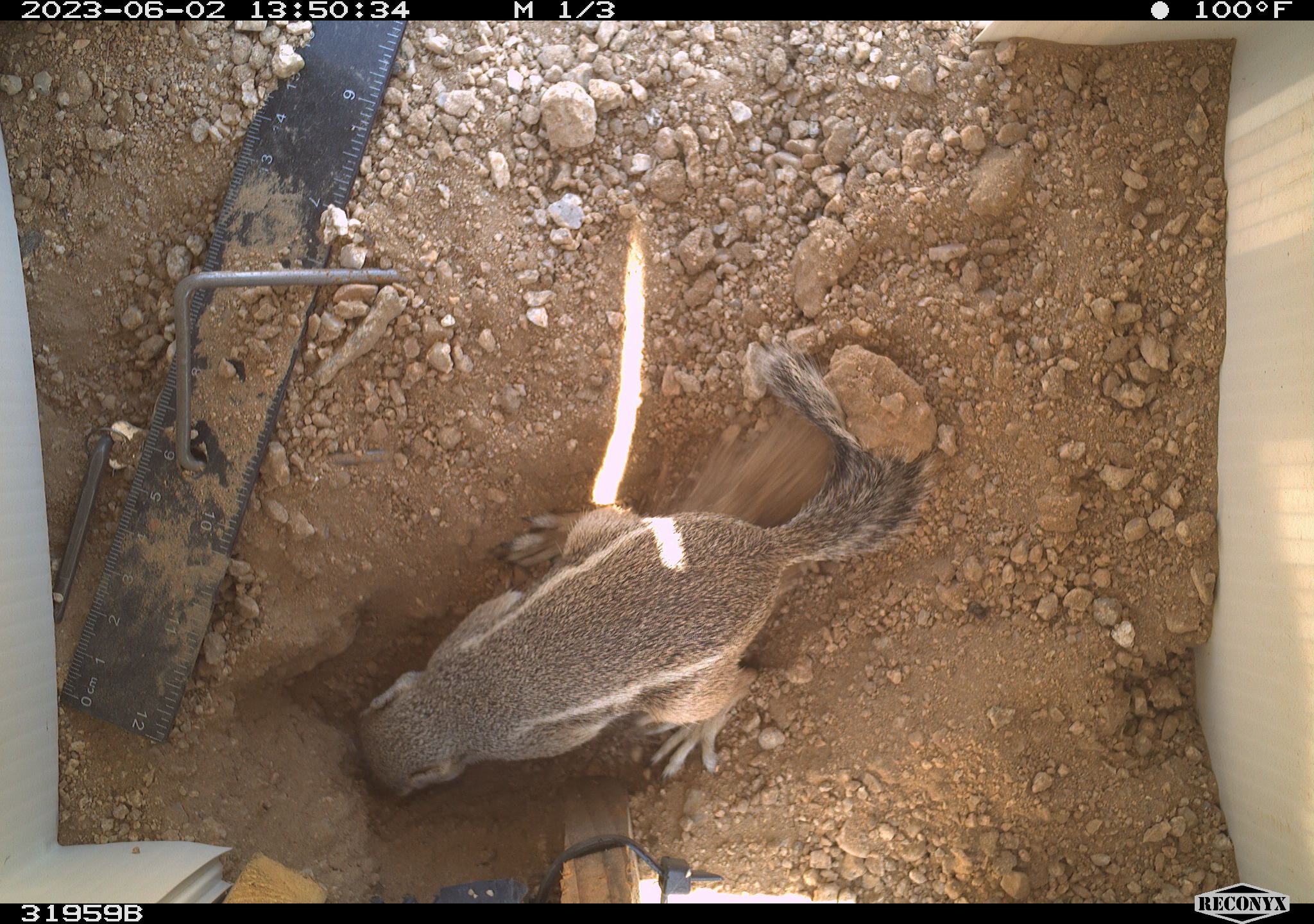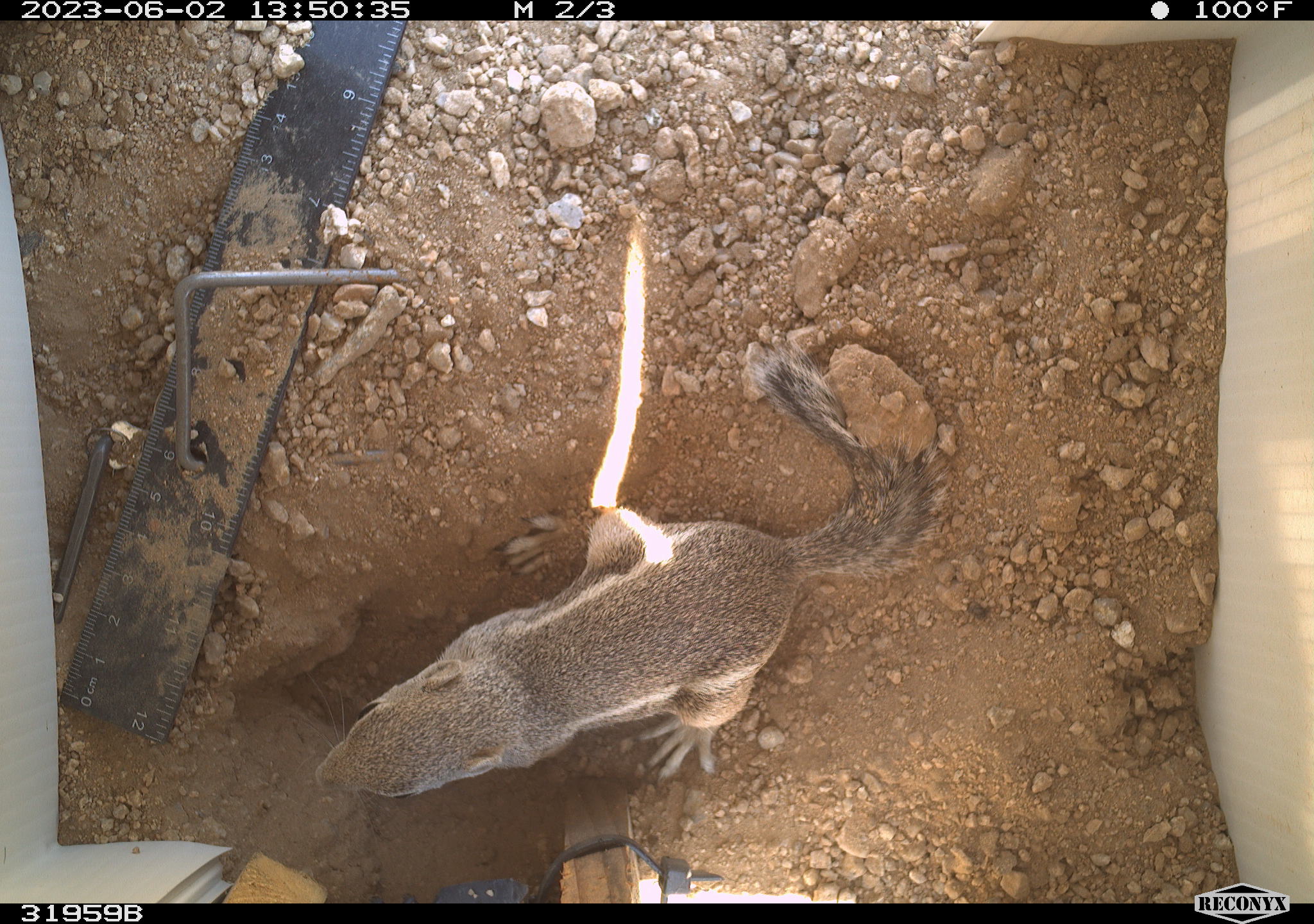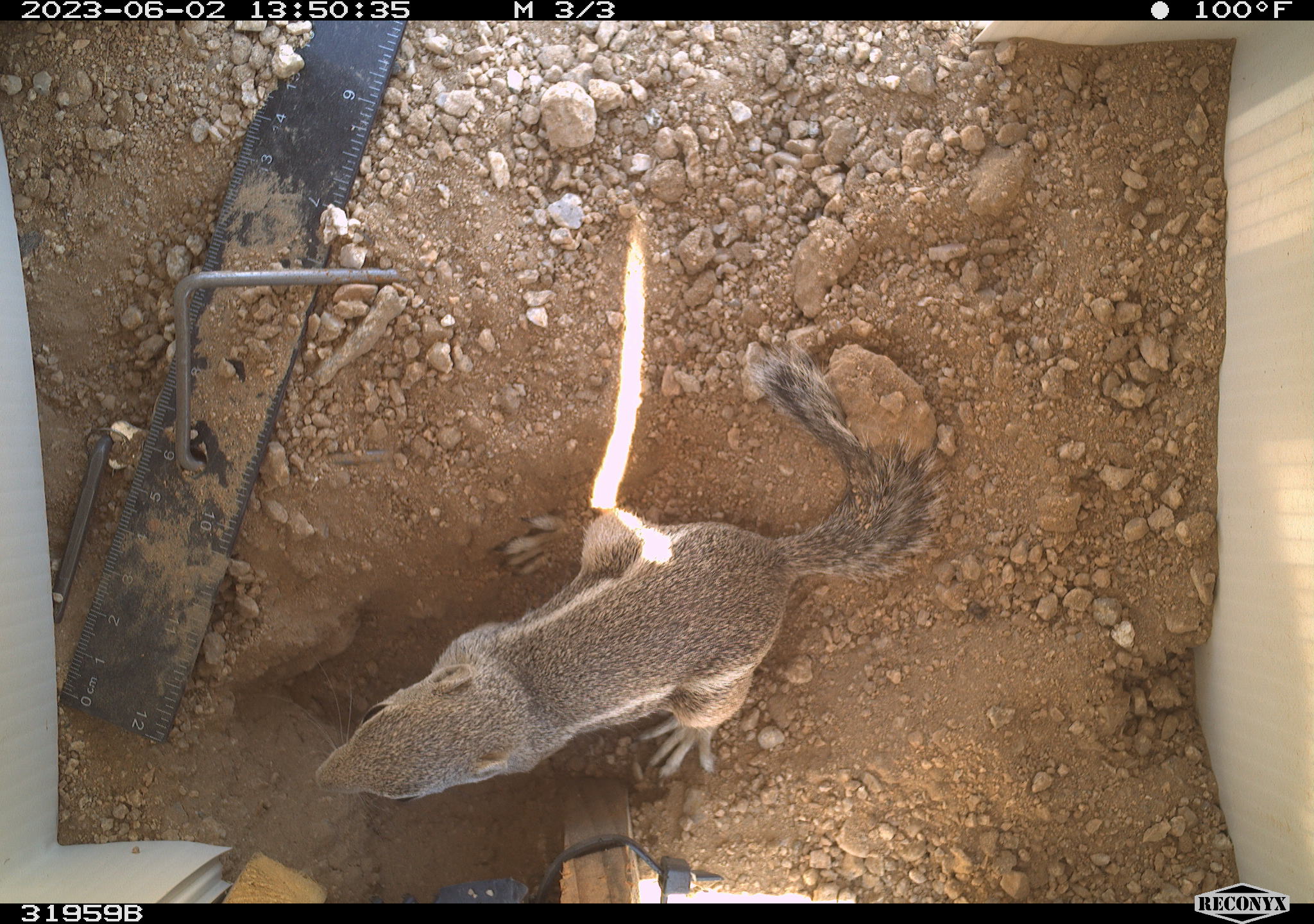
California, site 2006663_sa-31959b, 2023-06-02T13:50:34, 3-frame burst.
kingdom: Animalia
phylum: Chordata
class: Mammalia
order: Rodentia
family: Sciuridae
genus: Ammospermophilus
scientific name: Ammospermophilus leucurus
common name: white-tailed antelope squirrel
White-tailed antelope squirrel (Ammospermophilus leucurus).